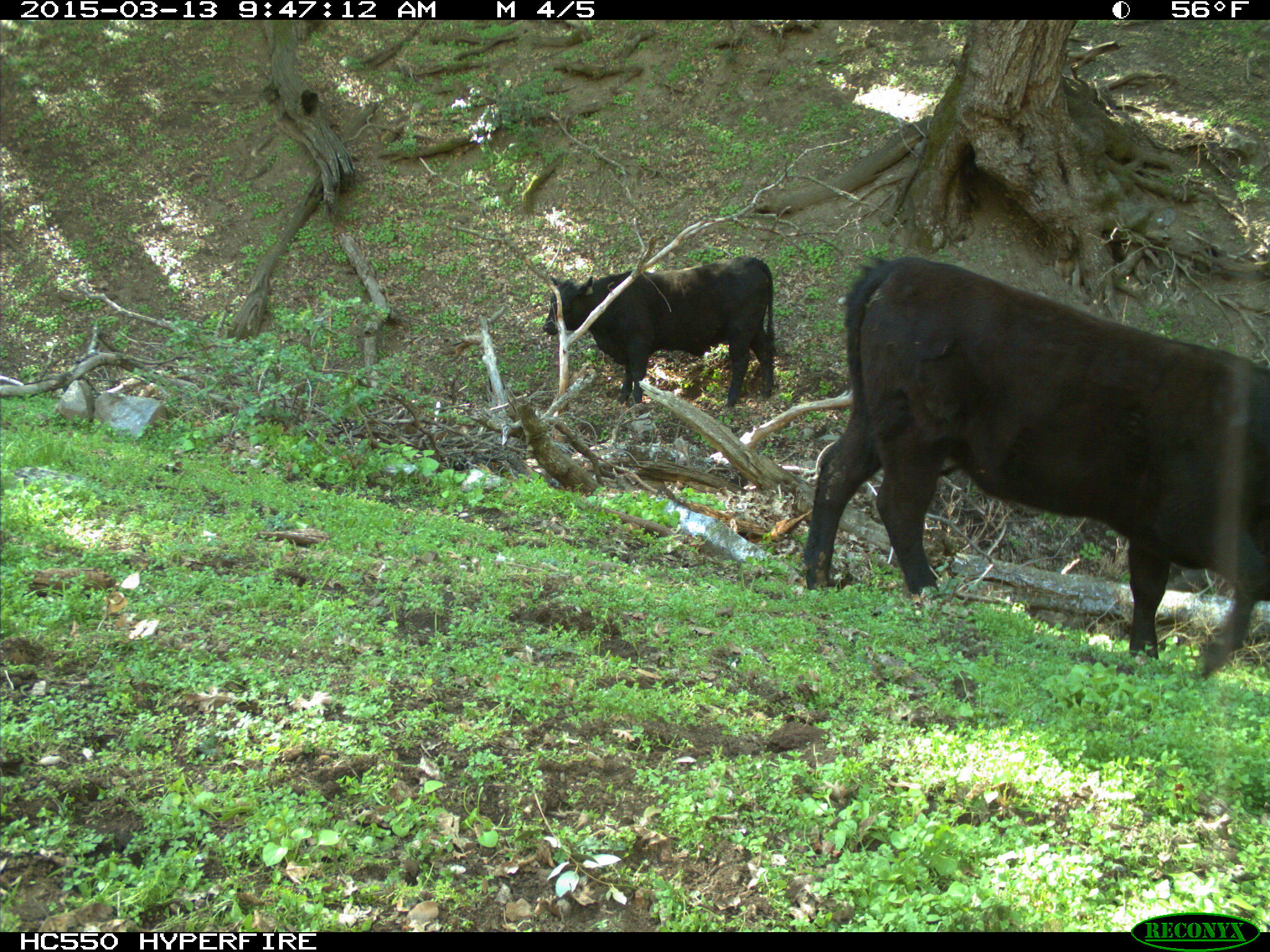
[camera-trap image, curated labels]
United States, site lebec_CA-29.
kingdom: Animalia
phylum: Chordata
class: Mammalia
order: Artiodactyla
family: Bovidae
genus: Bos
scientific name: Bos taurus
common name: domestic cow